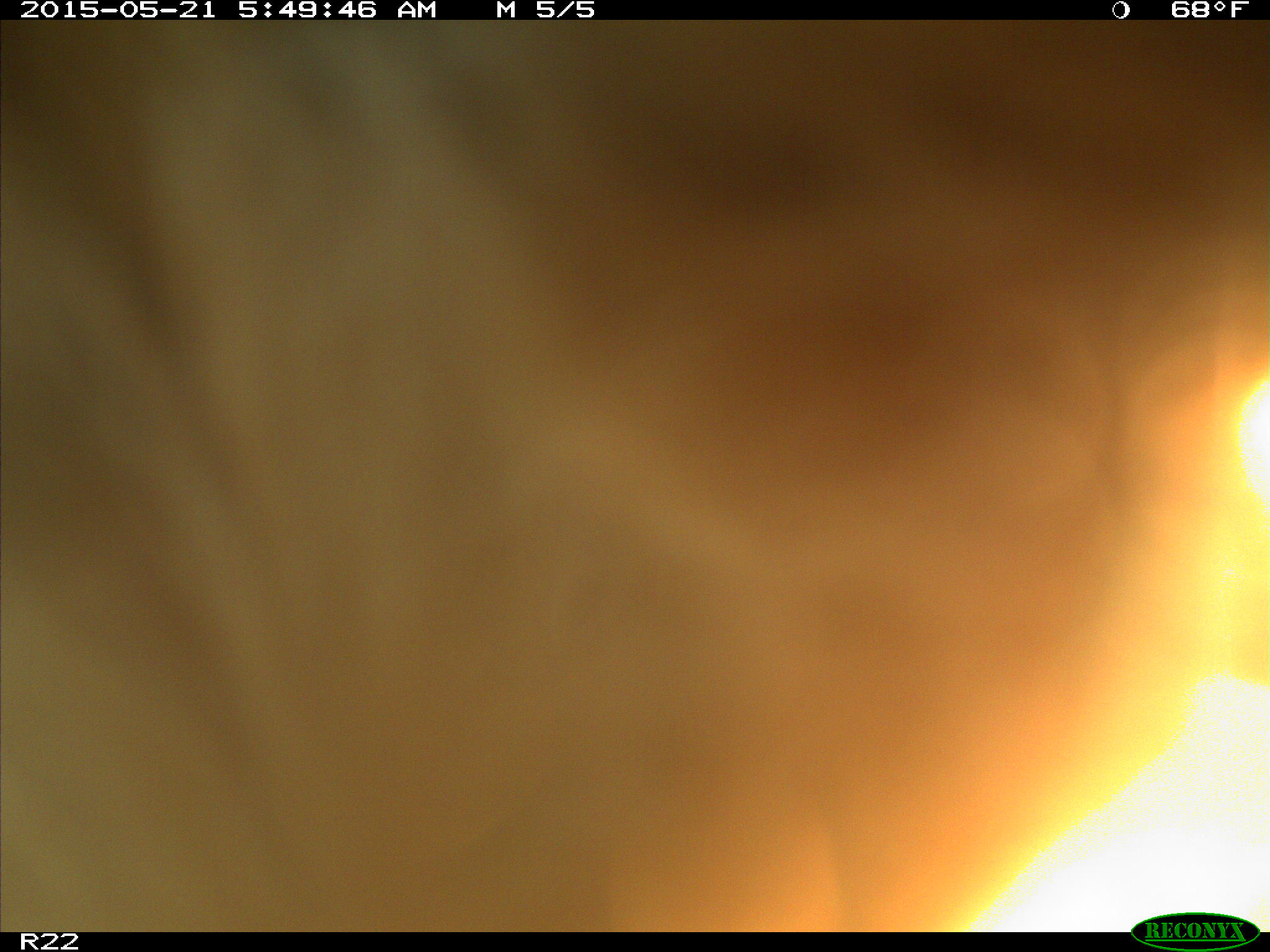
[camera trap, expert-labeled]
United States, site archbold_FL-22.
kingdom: Animalia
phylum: Chordata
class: Mammalia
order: Artiodactyla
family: Bovidae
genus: Bos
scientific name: Bos taurus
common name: domestic cow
Bos taurus (domestic cow).